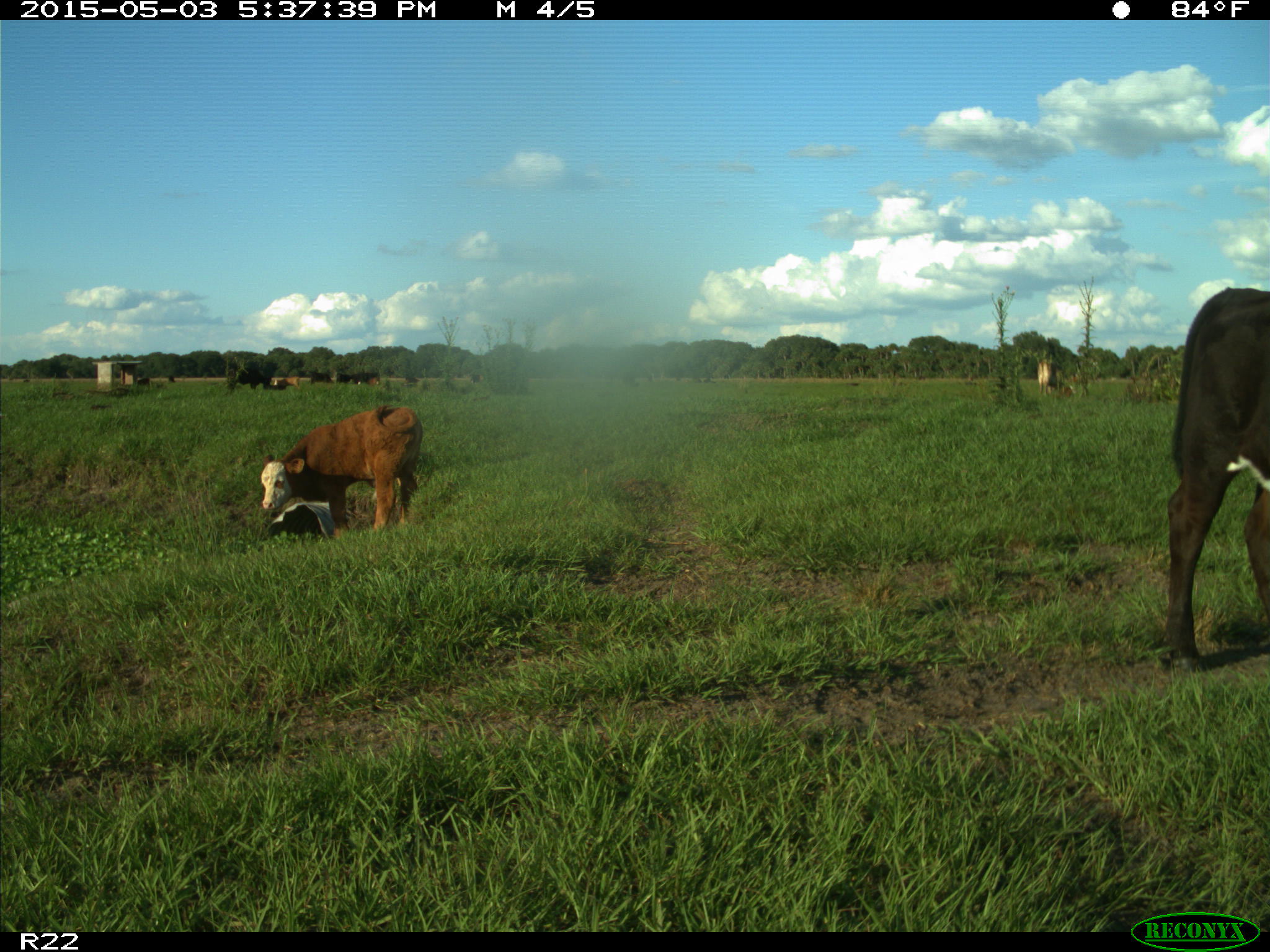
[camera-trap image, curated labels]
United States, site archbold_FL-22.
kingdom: Animalia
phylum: Chordata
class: Mammalia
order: Artiodactyla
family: Bovidae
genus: Bos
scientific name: Bos taurus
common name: domestic cow